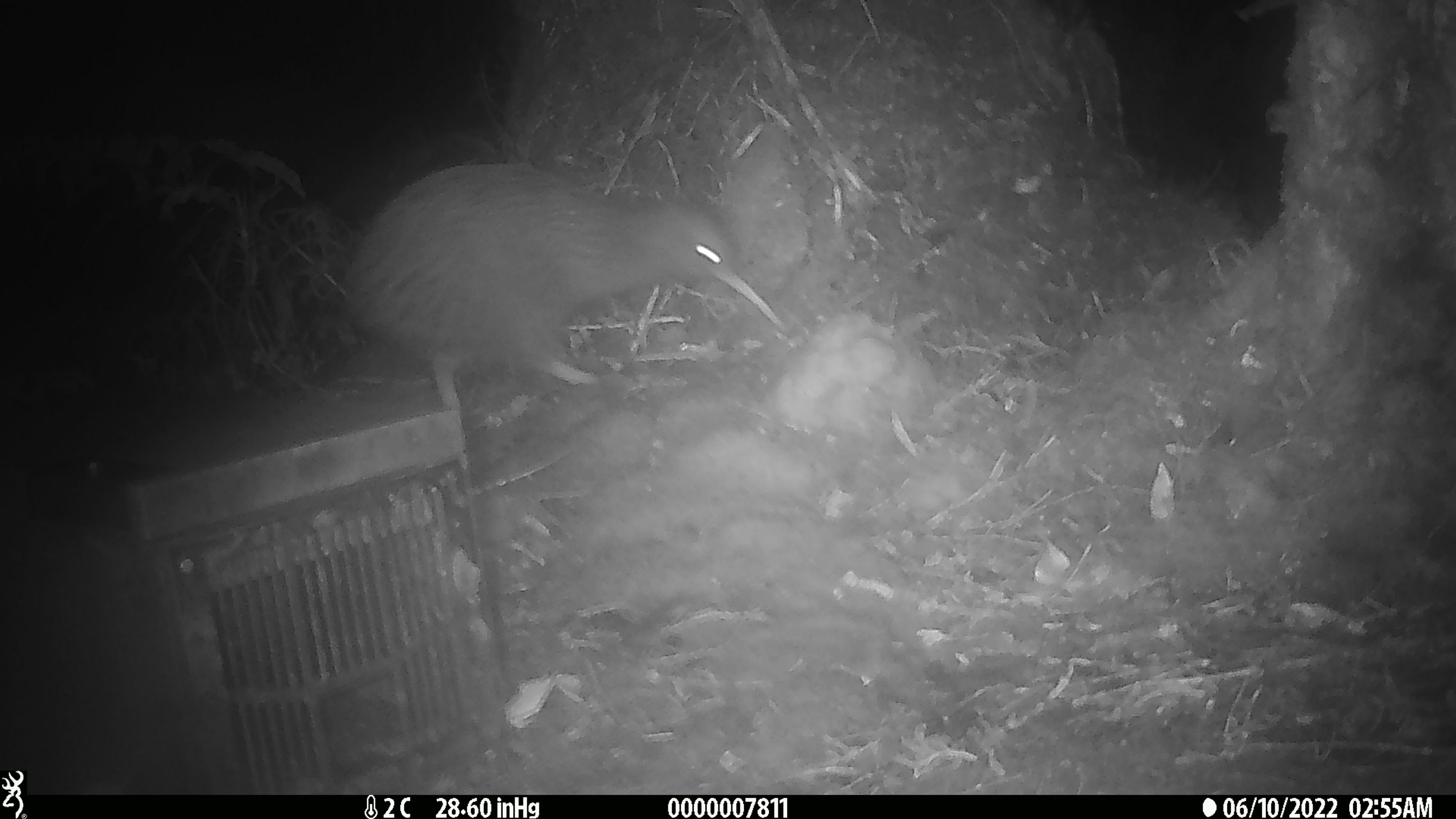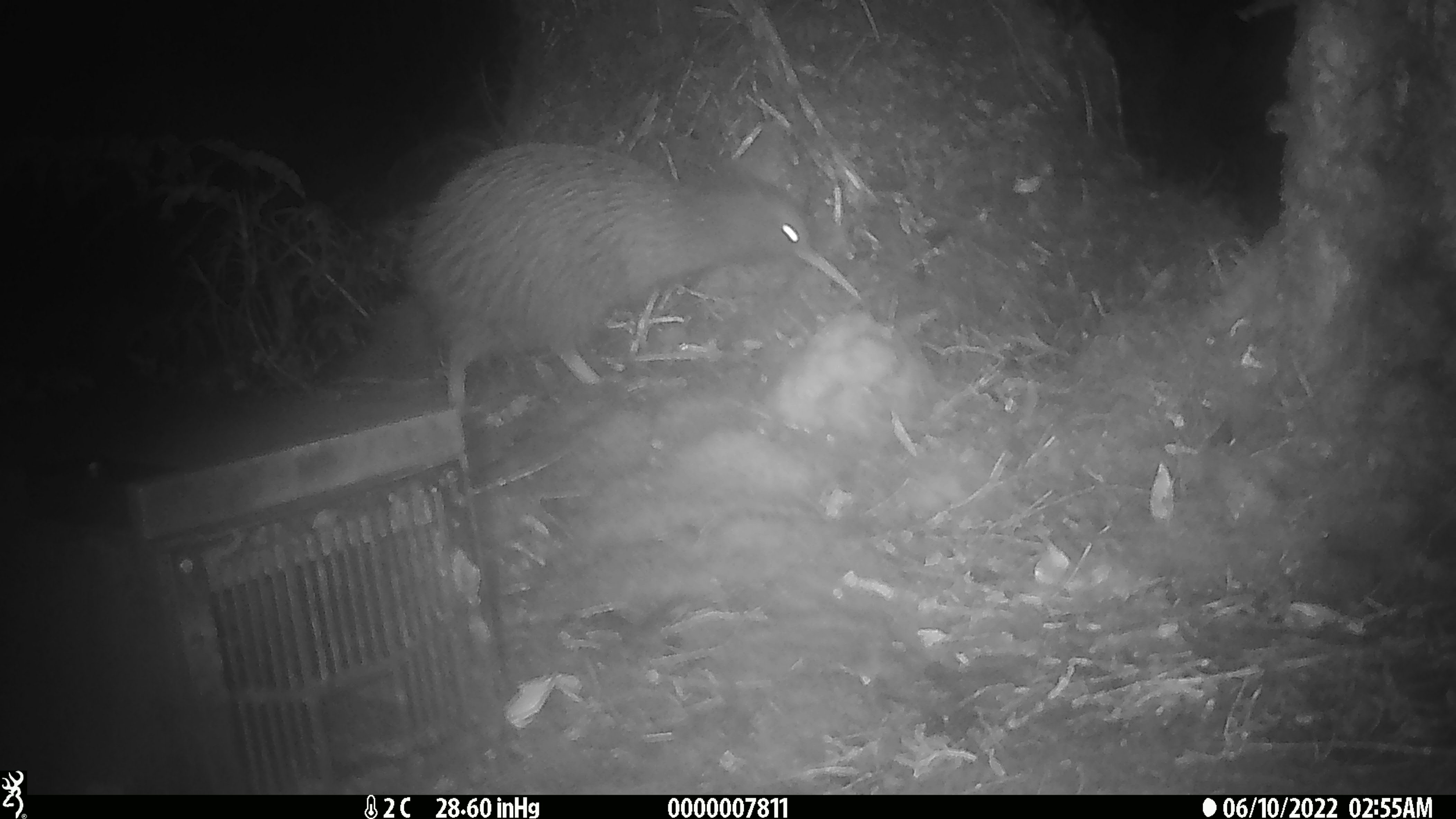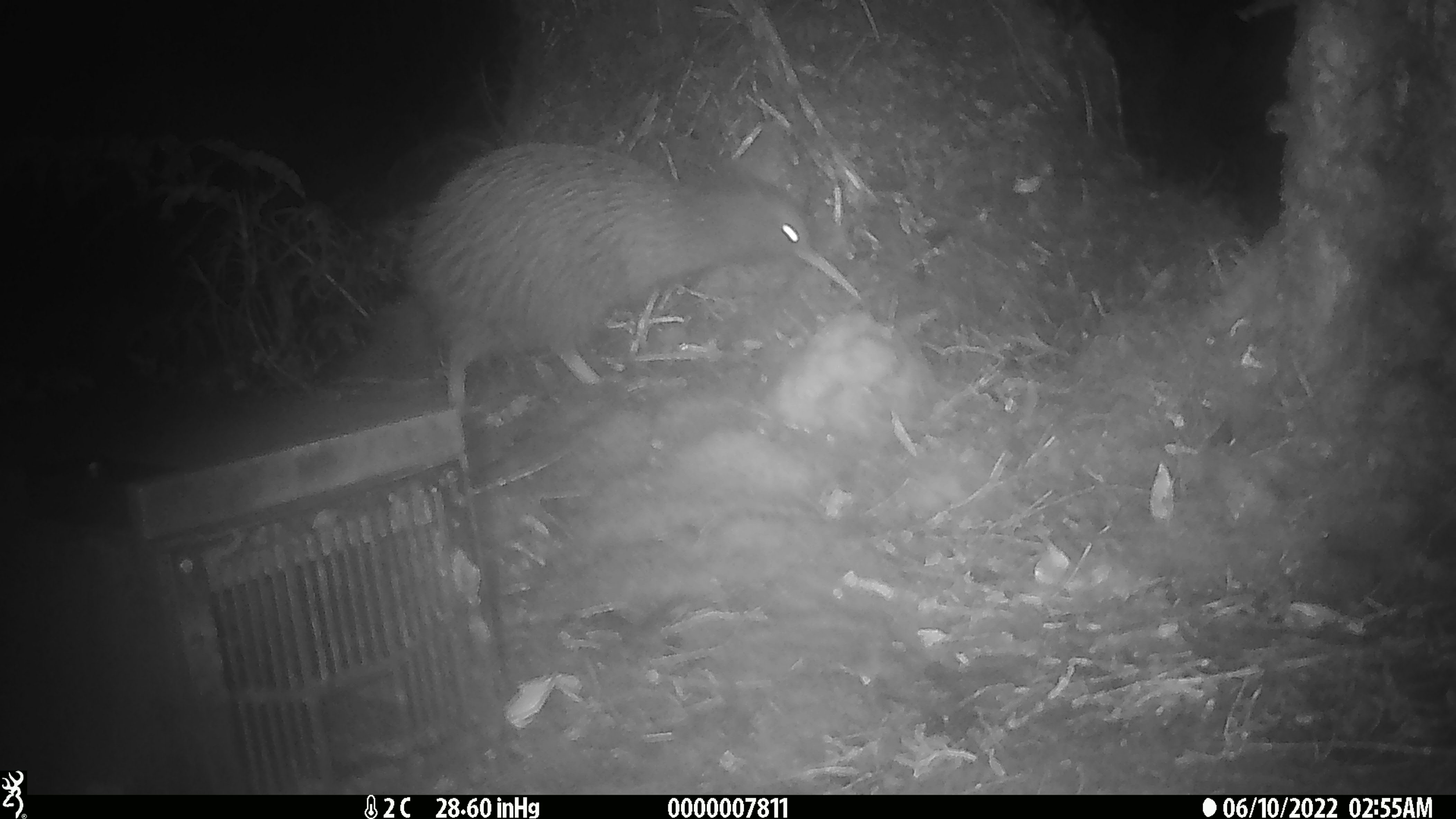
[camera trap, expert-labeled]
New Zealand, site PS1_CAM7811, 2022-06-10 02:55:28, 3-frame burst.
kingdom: Animalia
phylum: Chordata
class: Aves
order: Apterygiformes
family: Apterygidae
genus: Apteryx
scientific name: Apteryx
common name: kiwi